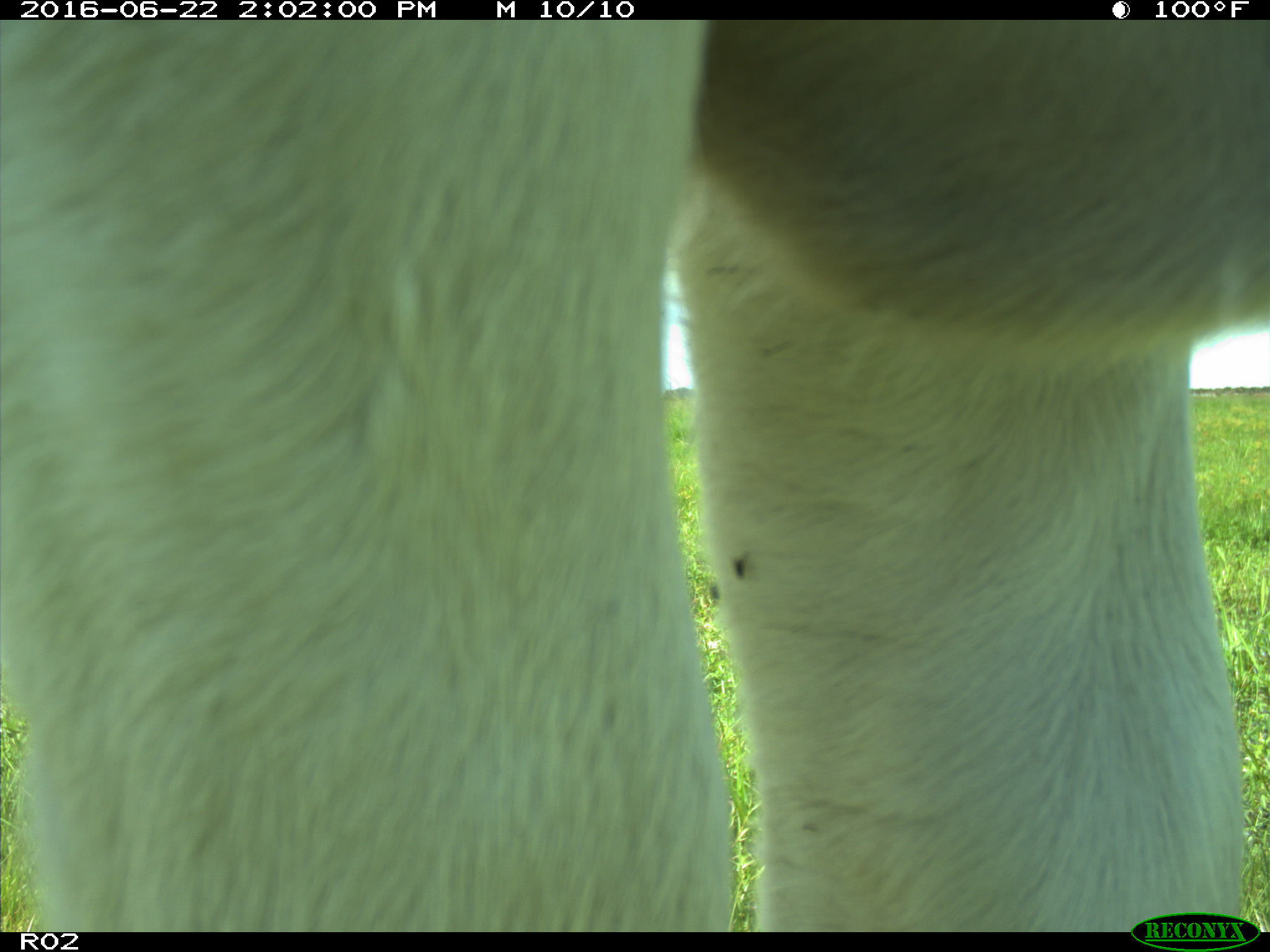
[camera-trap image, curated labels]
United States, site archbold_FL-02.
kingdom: Animalia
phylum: Chordata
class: Mammalia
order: Artiodactyla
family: Bovidae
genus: Bos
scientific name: Bos taurus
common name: domestic cow